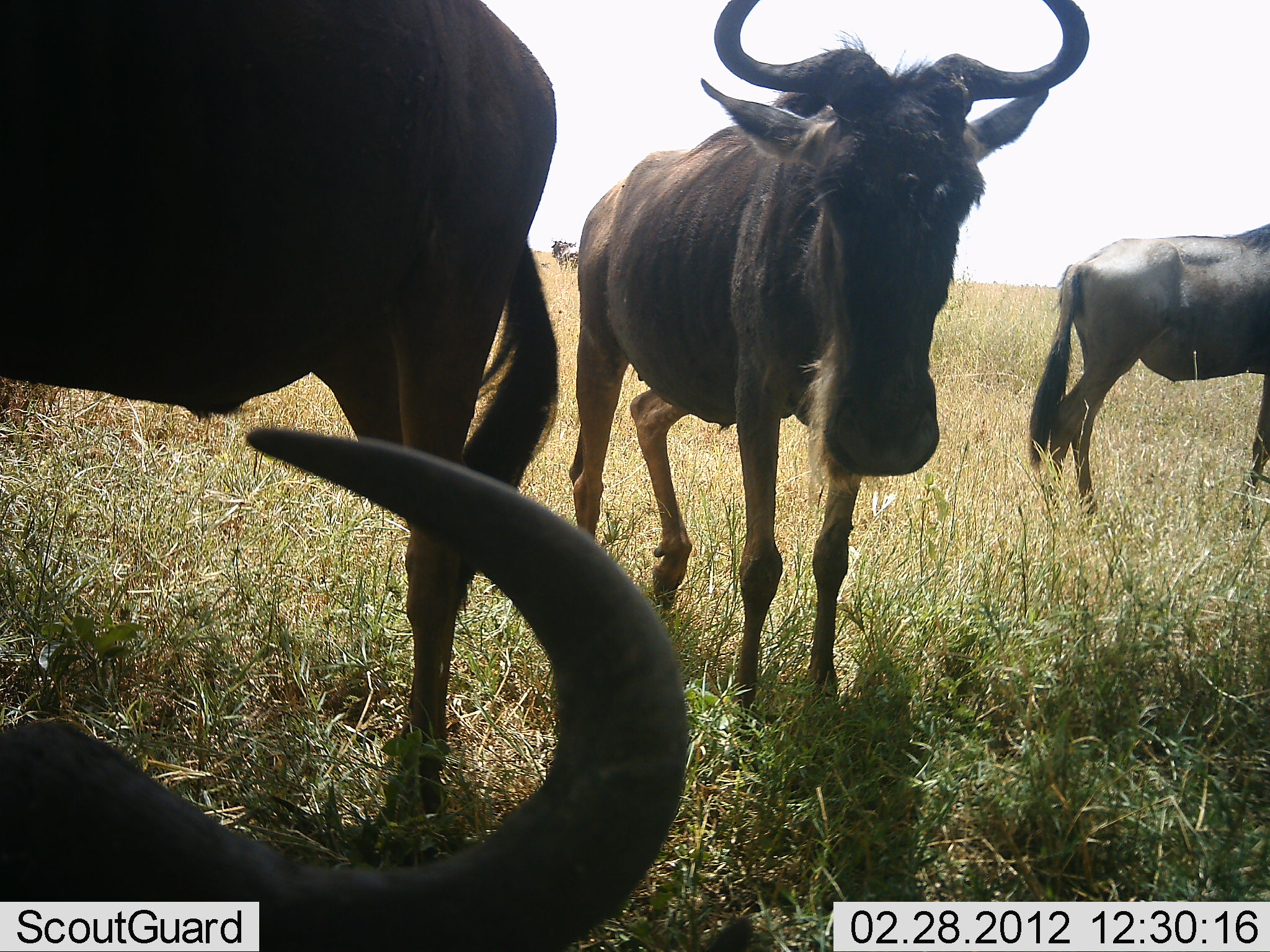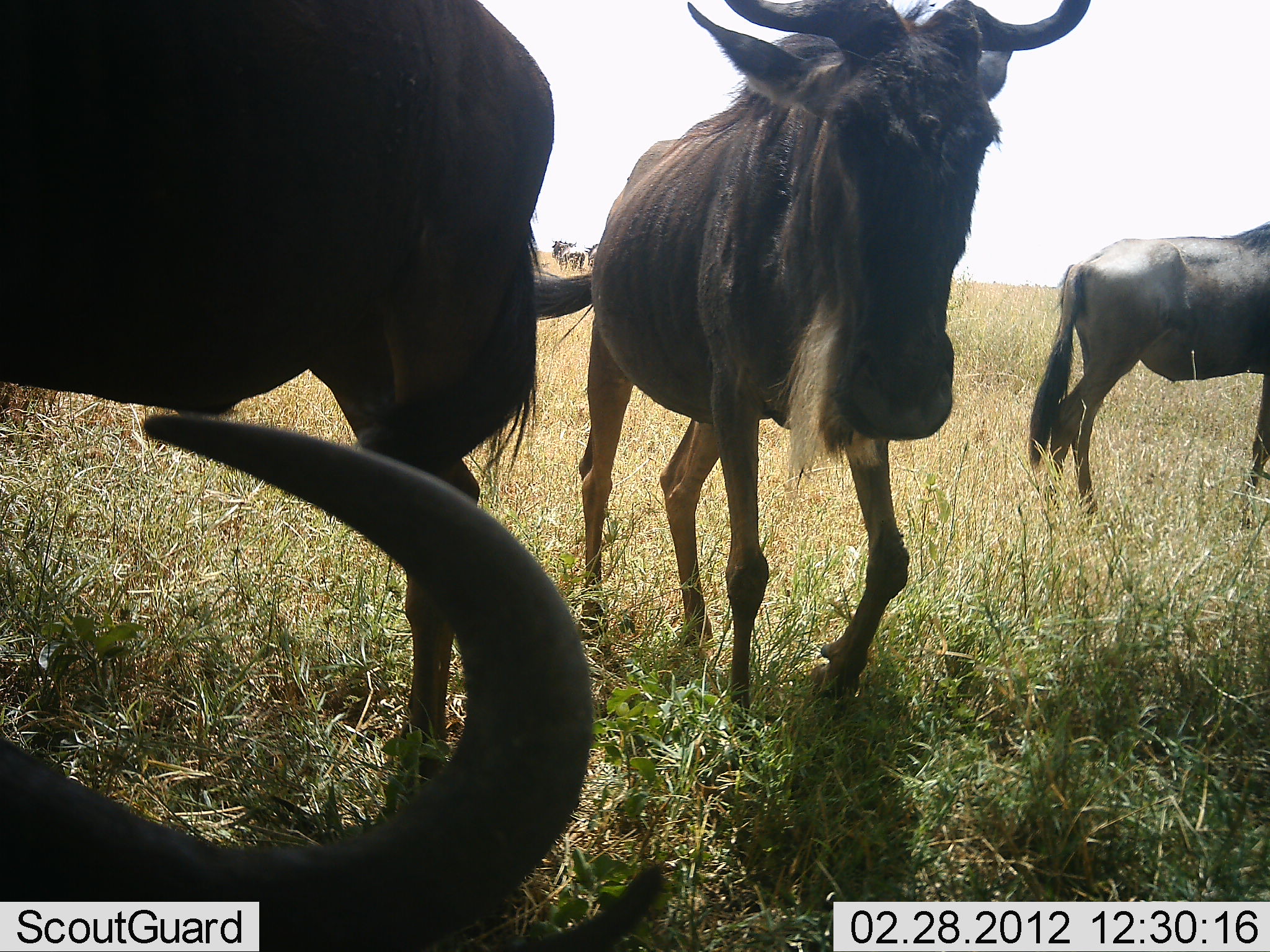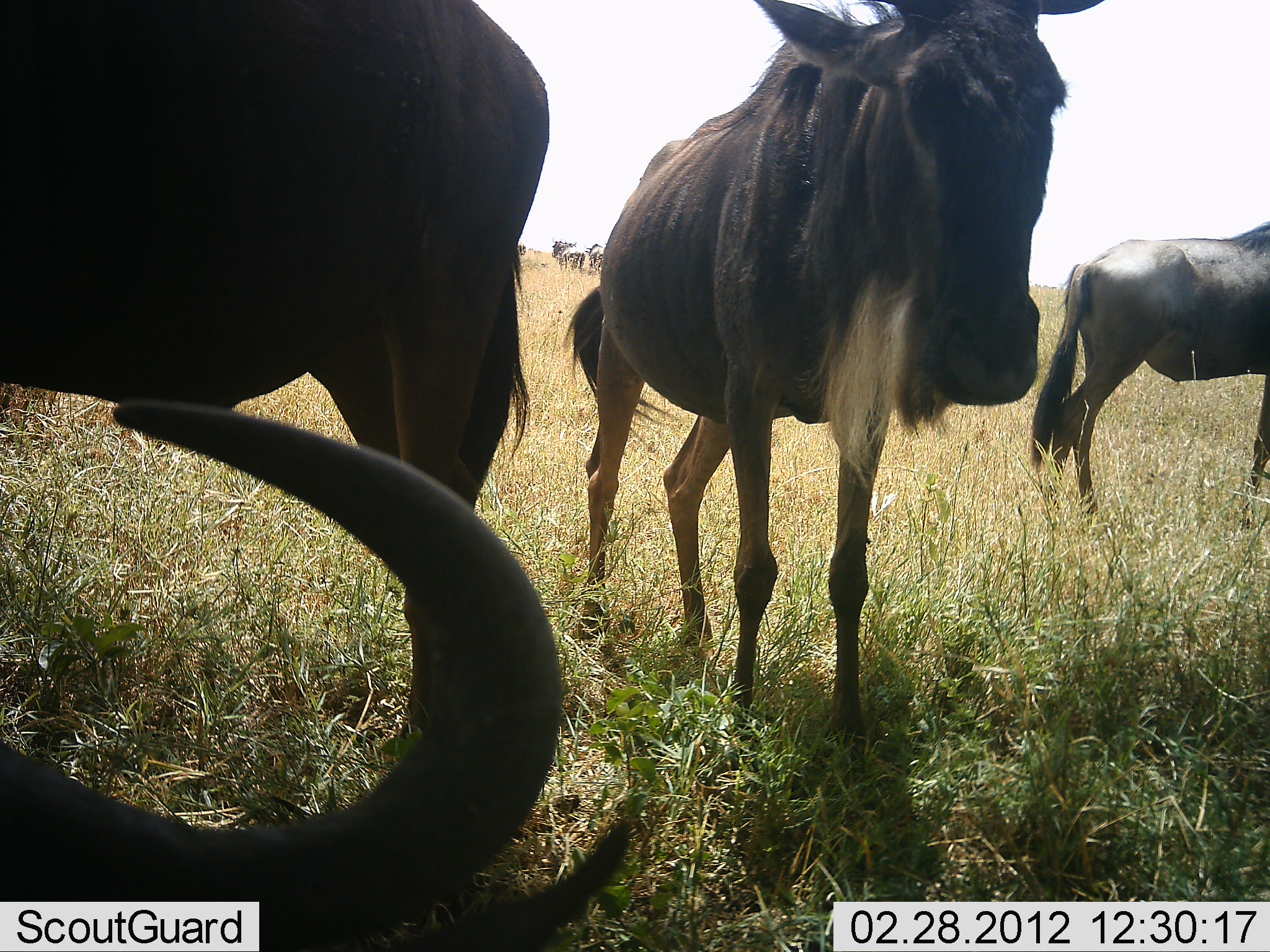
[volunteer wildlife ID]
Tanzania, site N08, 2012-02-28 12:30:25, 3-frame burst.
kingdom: Animalia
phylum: Chordata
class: Mammalia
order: Artiodactyla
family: Bovidae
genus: Connochaetes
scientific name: Connochaetes taurinus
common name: blue wildebeest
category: wildebeest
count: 4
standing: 82%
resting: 35%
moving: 41%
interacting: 0%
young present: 0%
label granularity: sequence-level